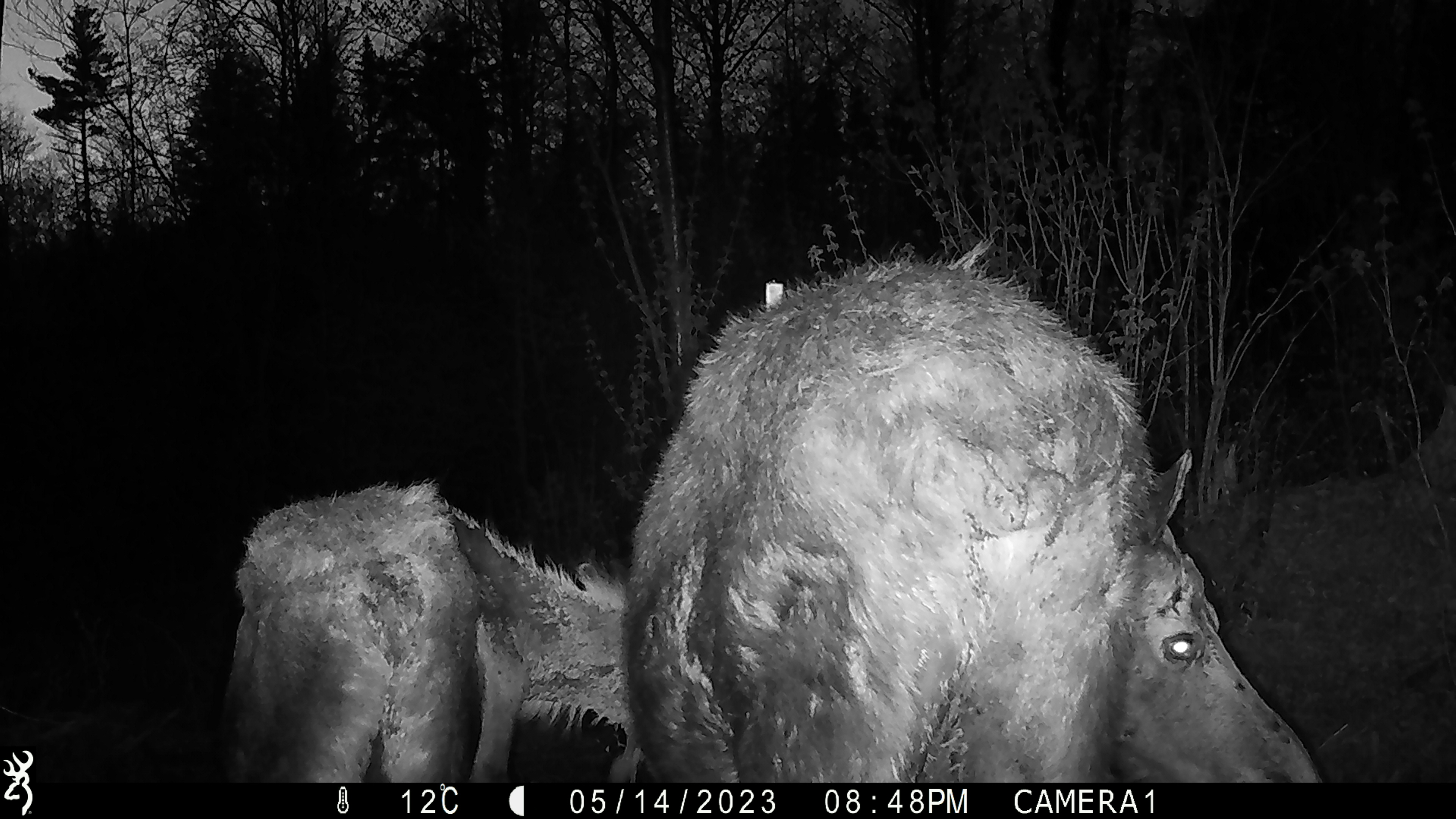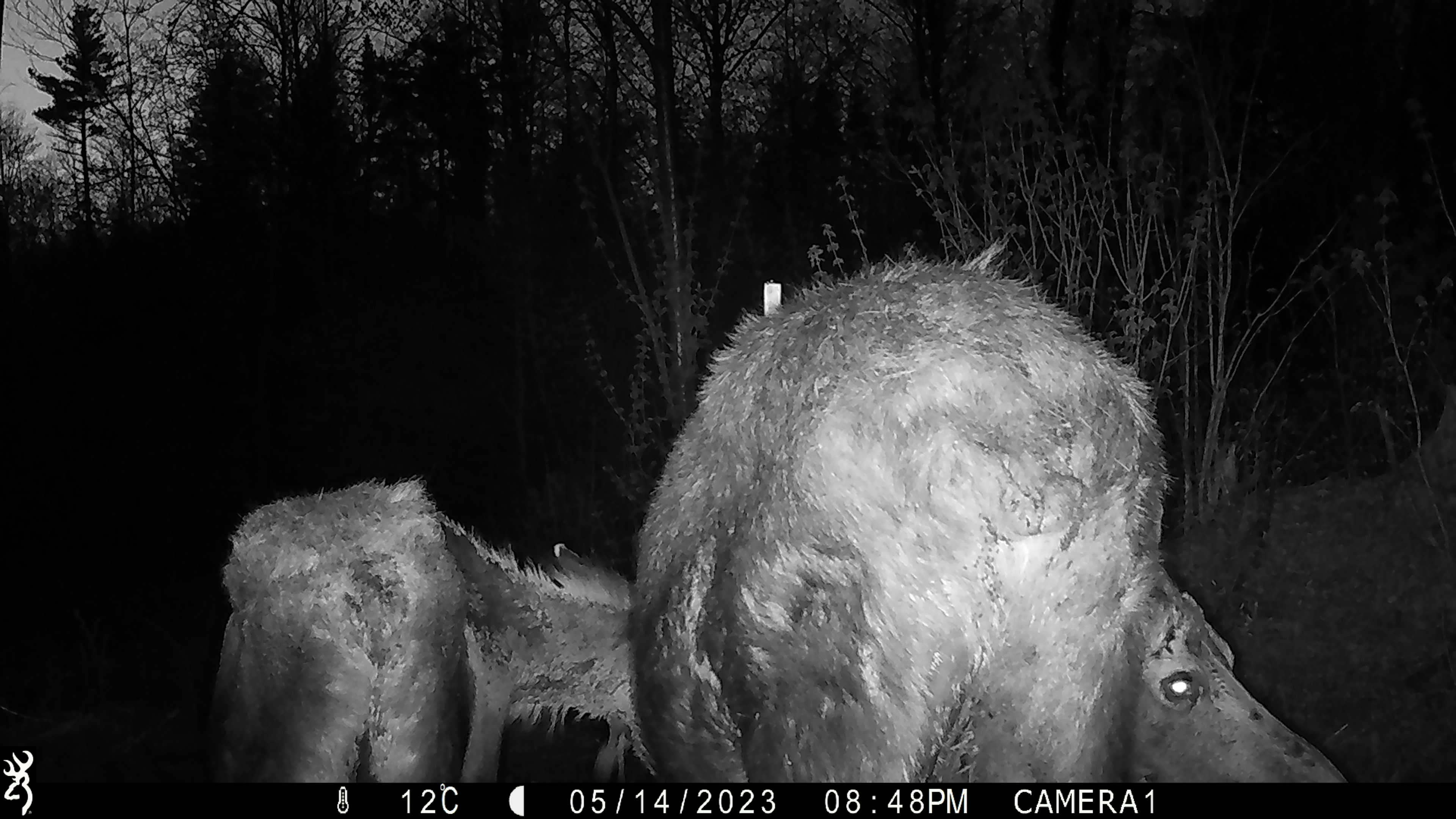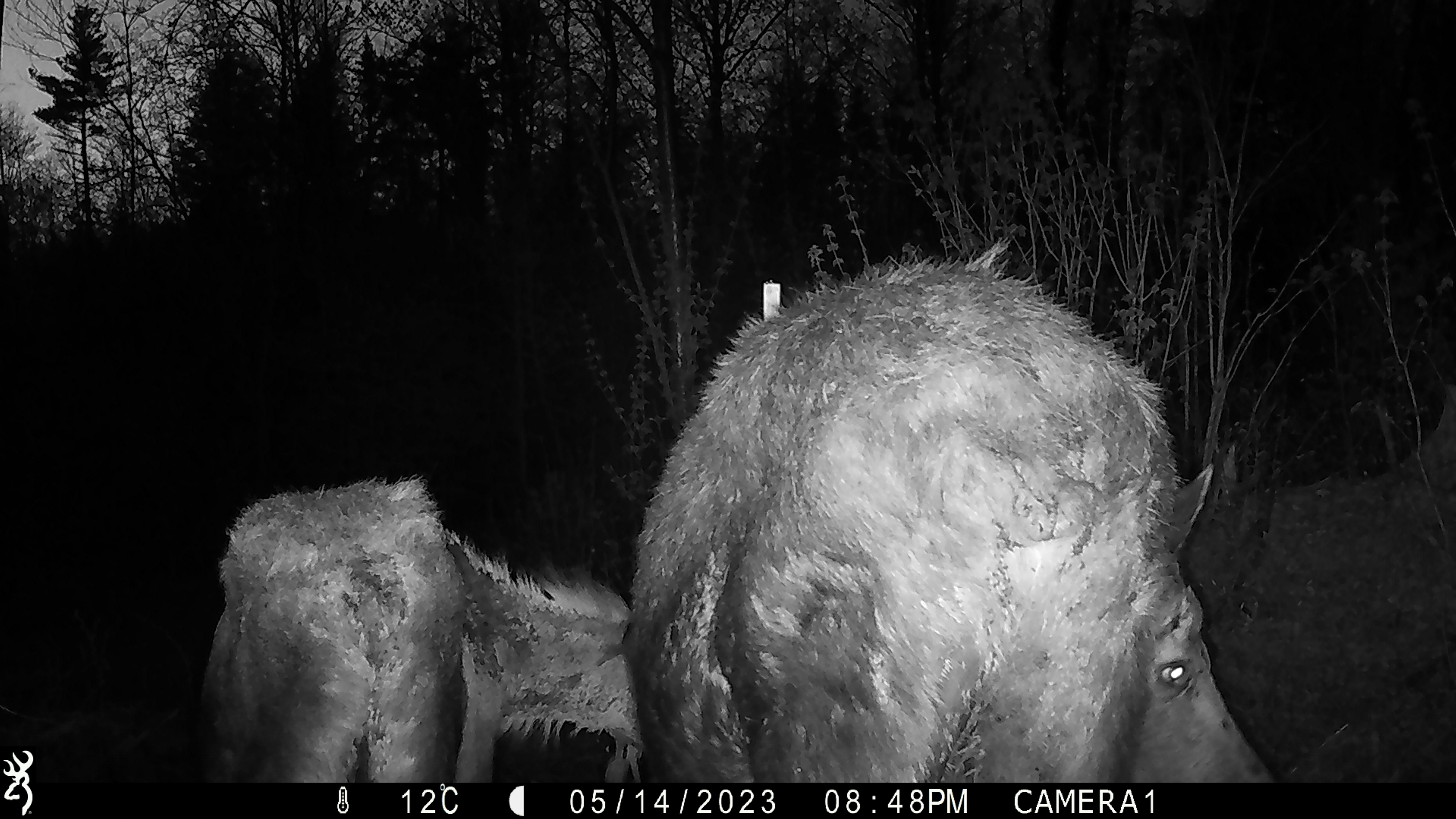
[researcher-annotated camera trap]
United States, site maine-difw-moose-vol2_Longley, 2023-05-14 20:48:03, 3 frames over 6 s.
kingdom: Animalia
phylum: Chordata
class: Mammalia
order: Artiodactyla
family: Cervidae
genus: Alces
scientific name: Alces alces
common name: moose